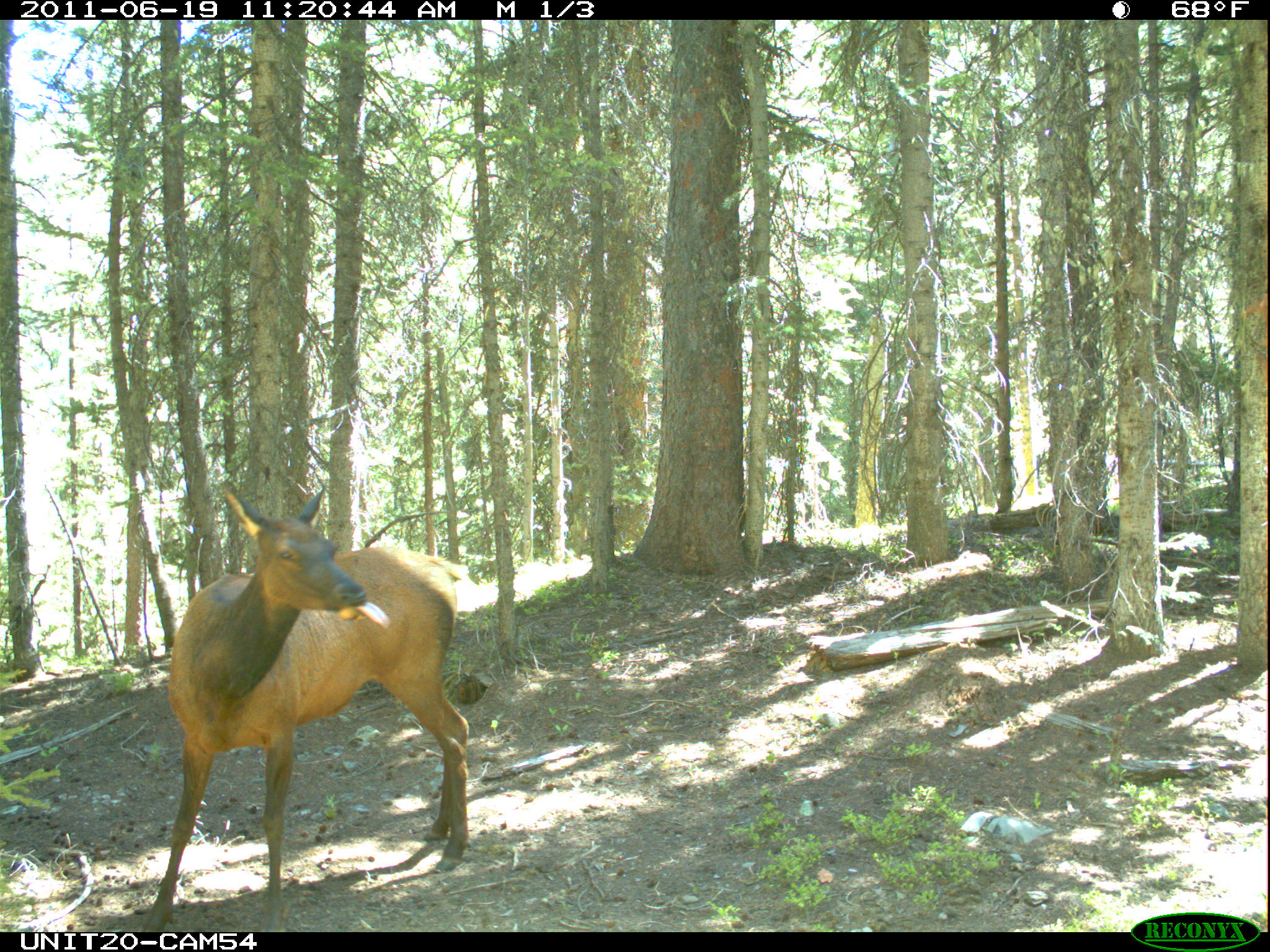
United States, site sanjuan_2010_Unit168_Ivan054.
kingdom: Animalia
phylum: Chordata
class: Mammalia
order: Artiodactyla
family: Cervidae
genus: Cervus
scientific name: Cervus elaphus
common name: red deer